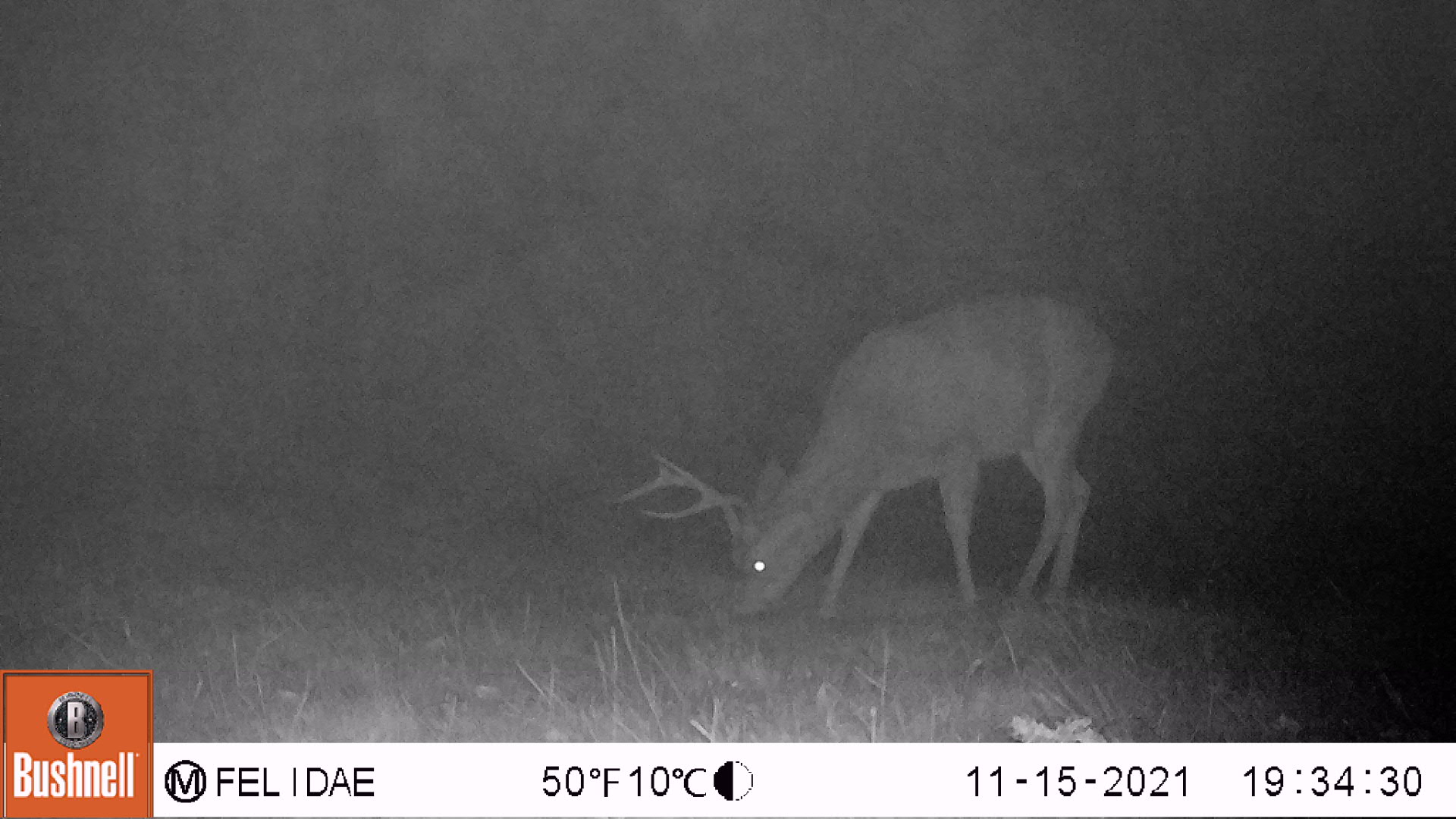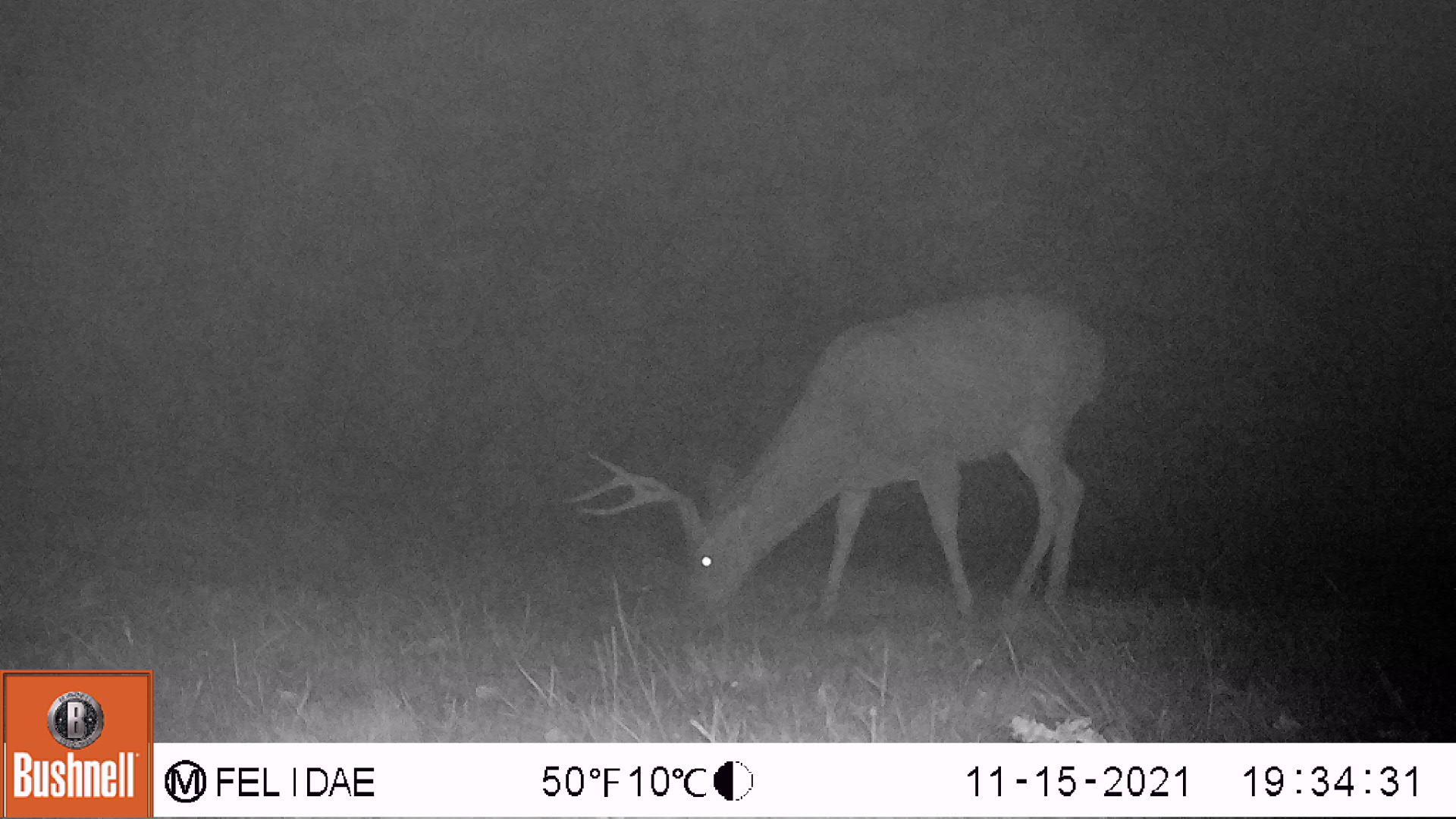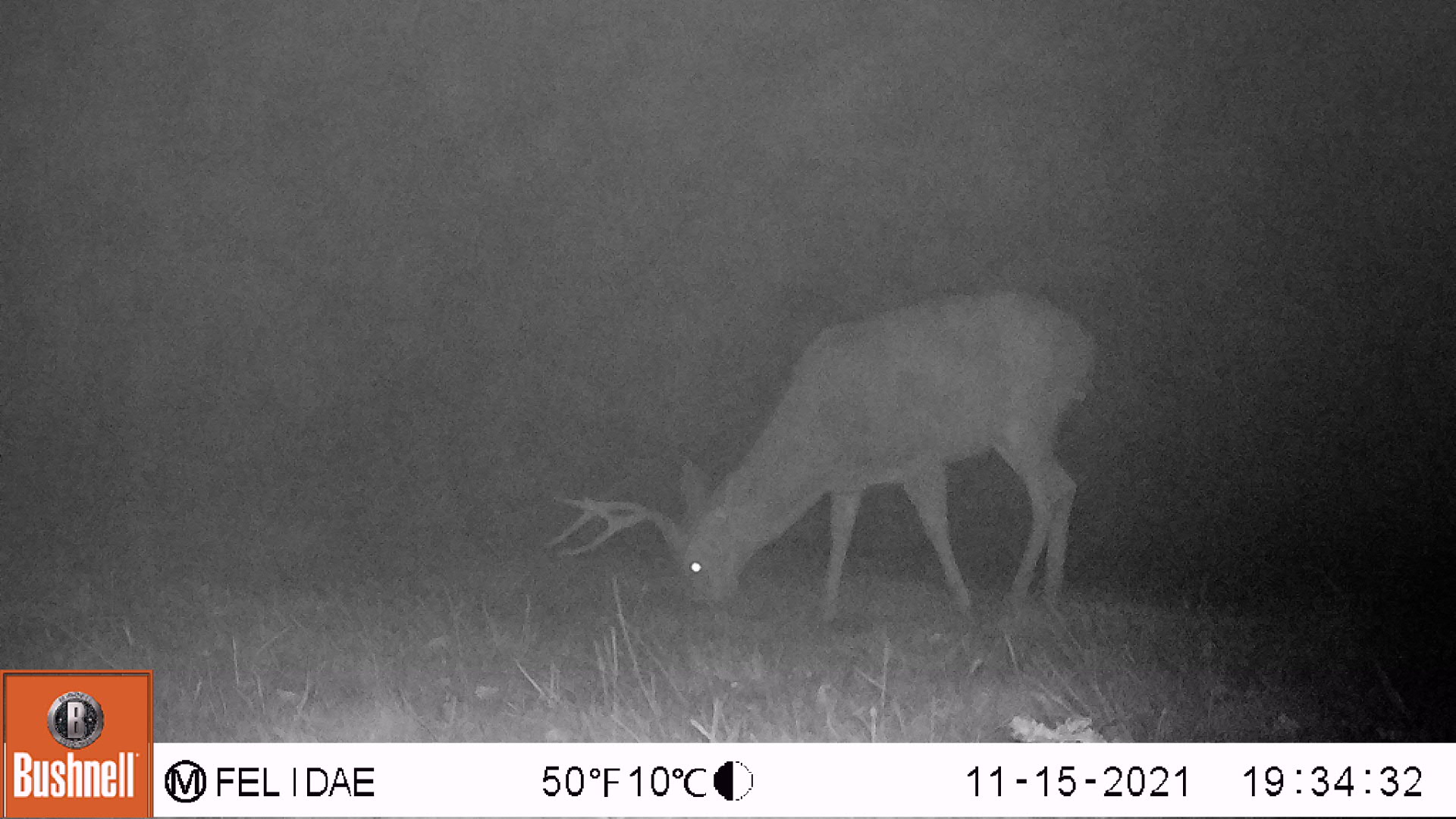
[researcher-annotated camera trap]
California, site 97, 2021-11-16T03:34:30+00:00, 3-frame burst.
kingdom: Animalia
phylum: Chordata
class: Mammalia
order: Artiodactyla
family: Cervidae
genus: Odocoileus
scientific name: Odocoileus hemionus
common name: mule deer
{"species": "mule deer (Odocoileus hemionus)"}